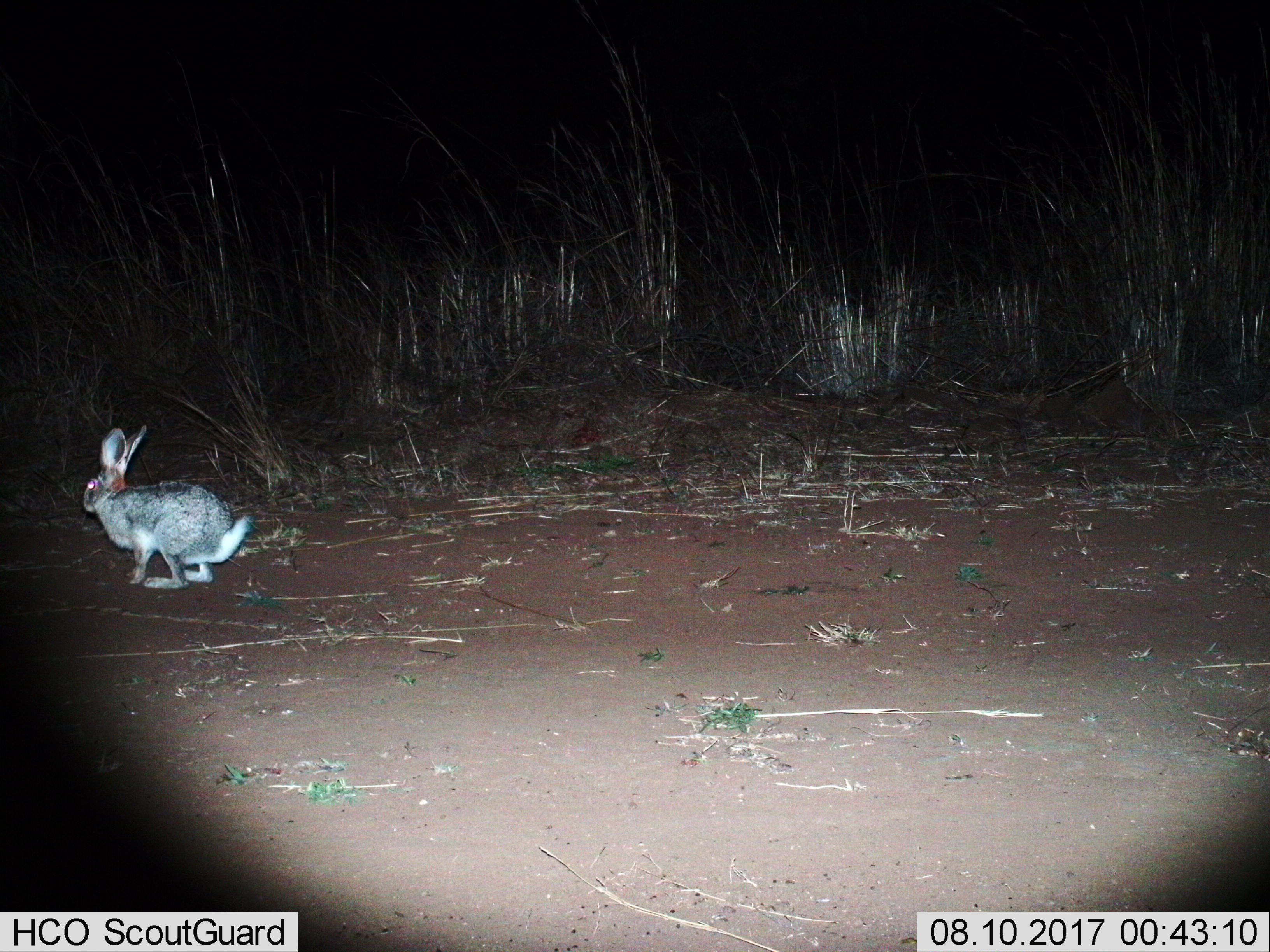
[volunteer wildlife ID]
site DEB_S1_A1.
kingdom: Animalia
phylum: Chordata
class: Mammalia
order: Lagomorpha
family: Leporidae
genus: Lepus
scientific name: Lepus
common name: hare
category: hareunknown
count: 1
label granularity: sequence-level